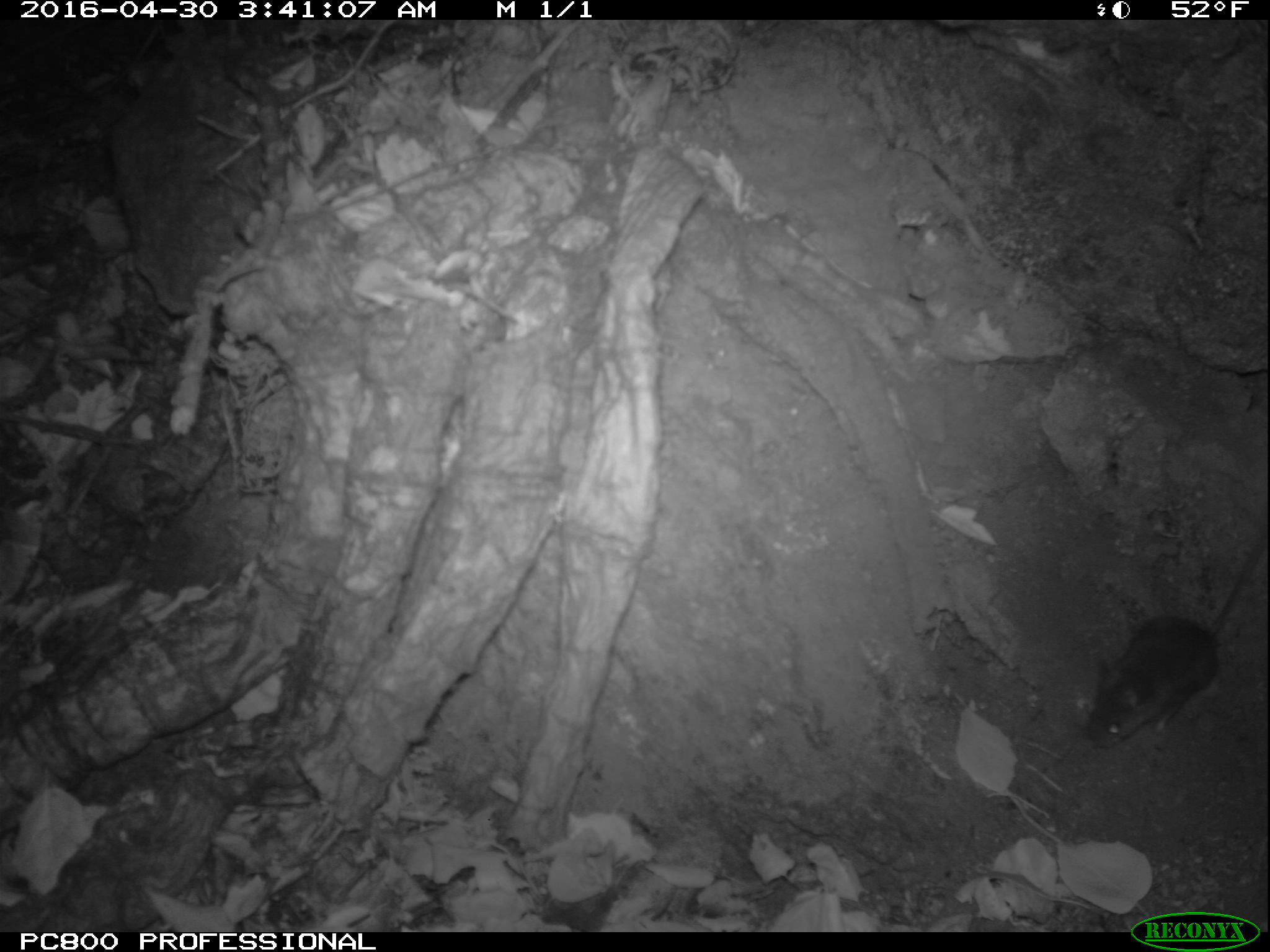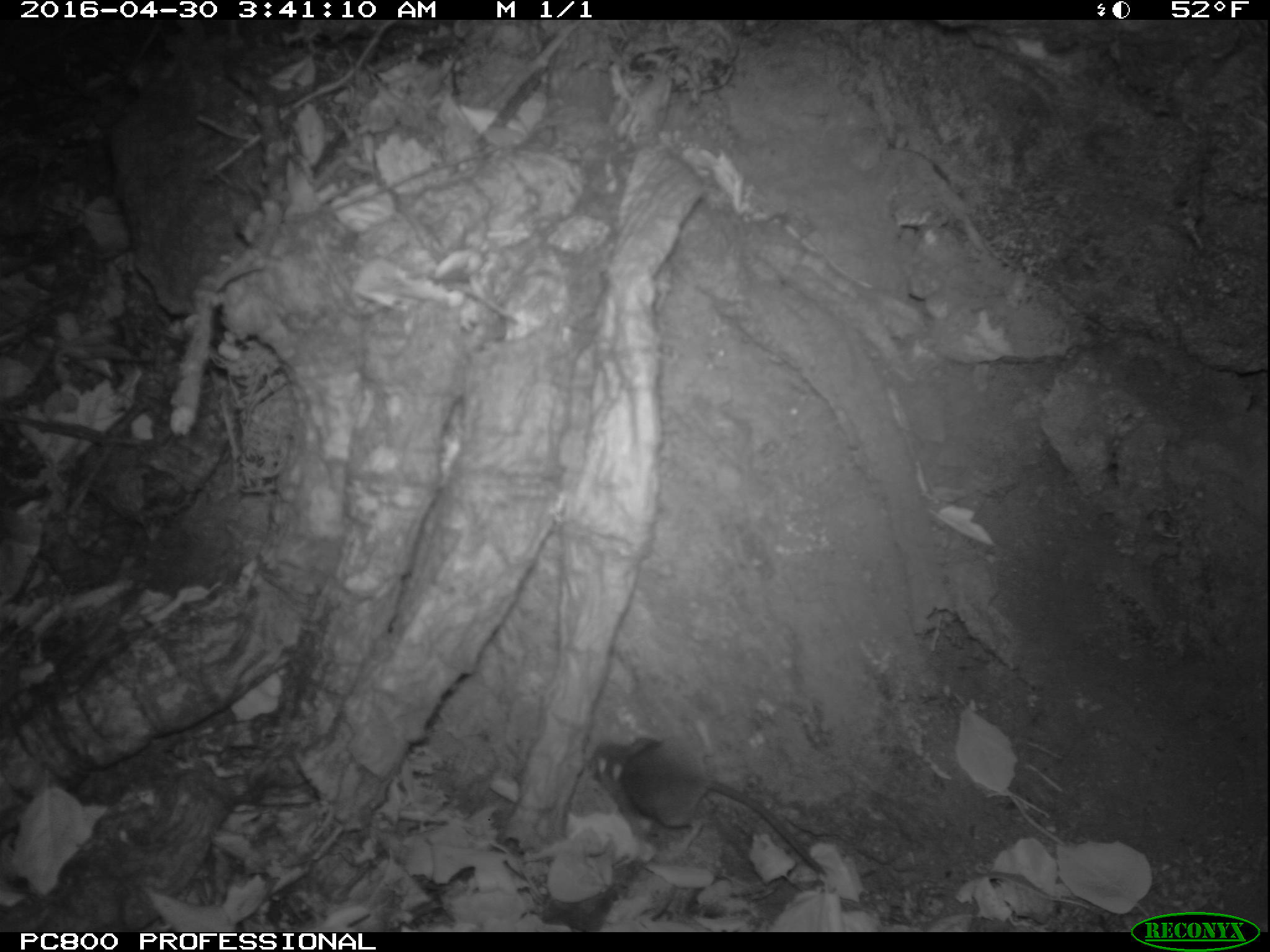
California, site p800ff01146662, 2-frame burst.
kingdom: Animalia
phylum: Chordata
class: Mammalia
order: Rodentia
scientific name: Rodentia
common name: rodent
Rodent (Rodentia).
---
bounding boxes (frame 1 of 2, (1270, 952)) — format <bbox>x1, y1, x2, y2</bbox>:
rodent: <bbox>1086, 539, 1265, 749</bbox>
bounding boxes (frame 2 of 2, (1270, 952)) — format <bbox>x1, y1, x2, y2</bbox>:
rodent: <bbox>585, 736, 831, 876</bbox>